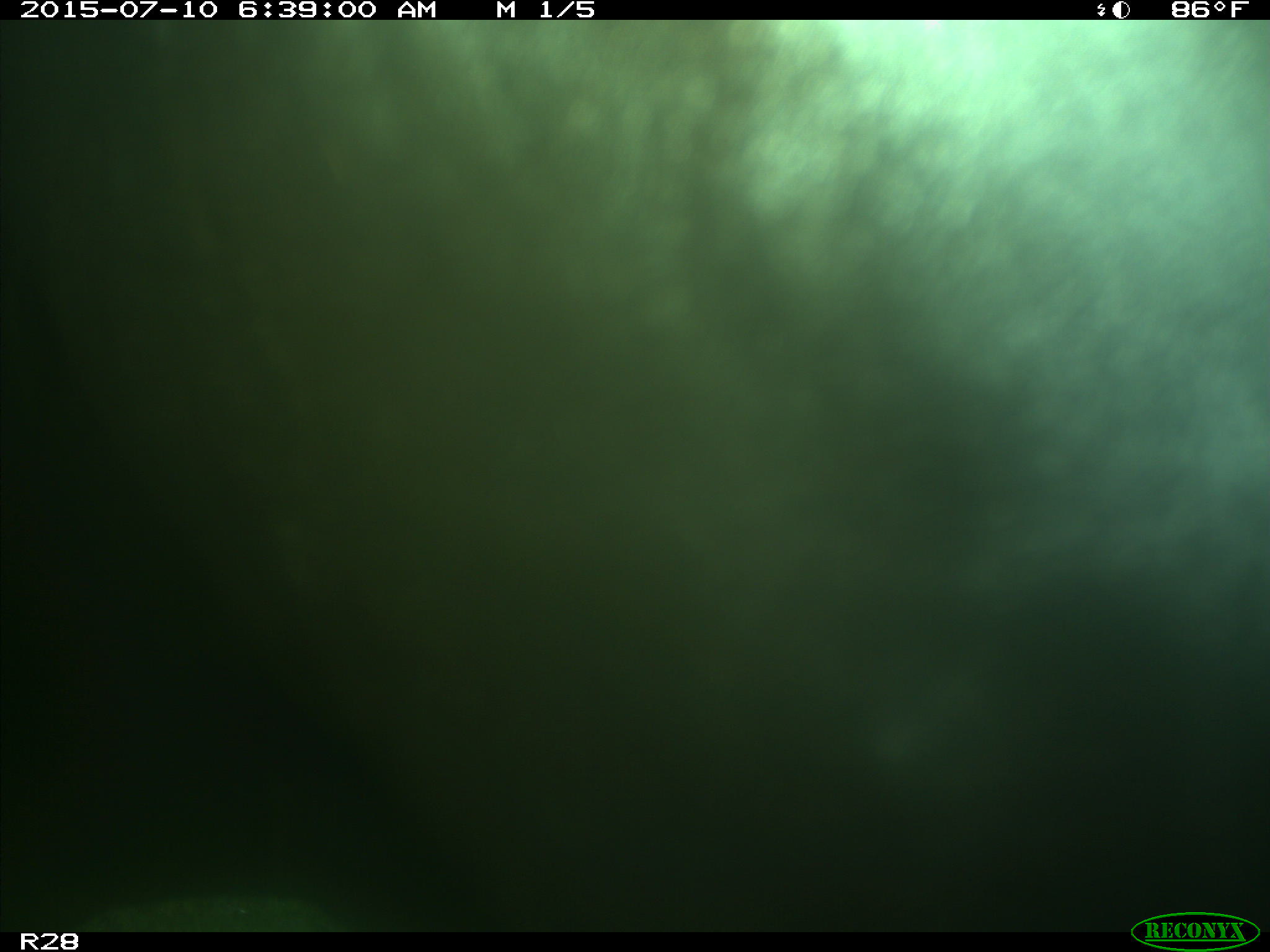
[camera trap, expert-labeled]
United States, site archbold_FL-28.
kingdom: Animalia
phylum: Chordata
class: Mammalia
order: Artiodactyla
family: Bovidae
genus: Bos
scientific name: Bos taurus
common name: domestic cow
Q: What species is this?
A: Bos taurus (domestic cow).